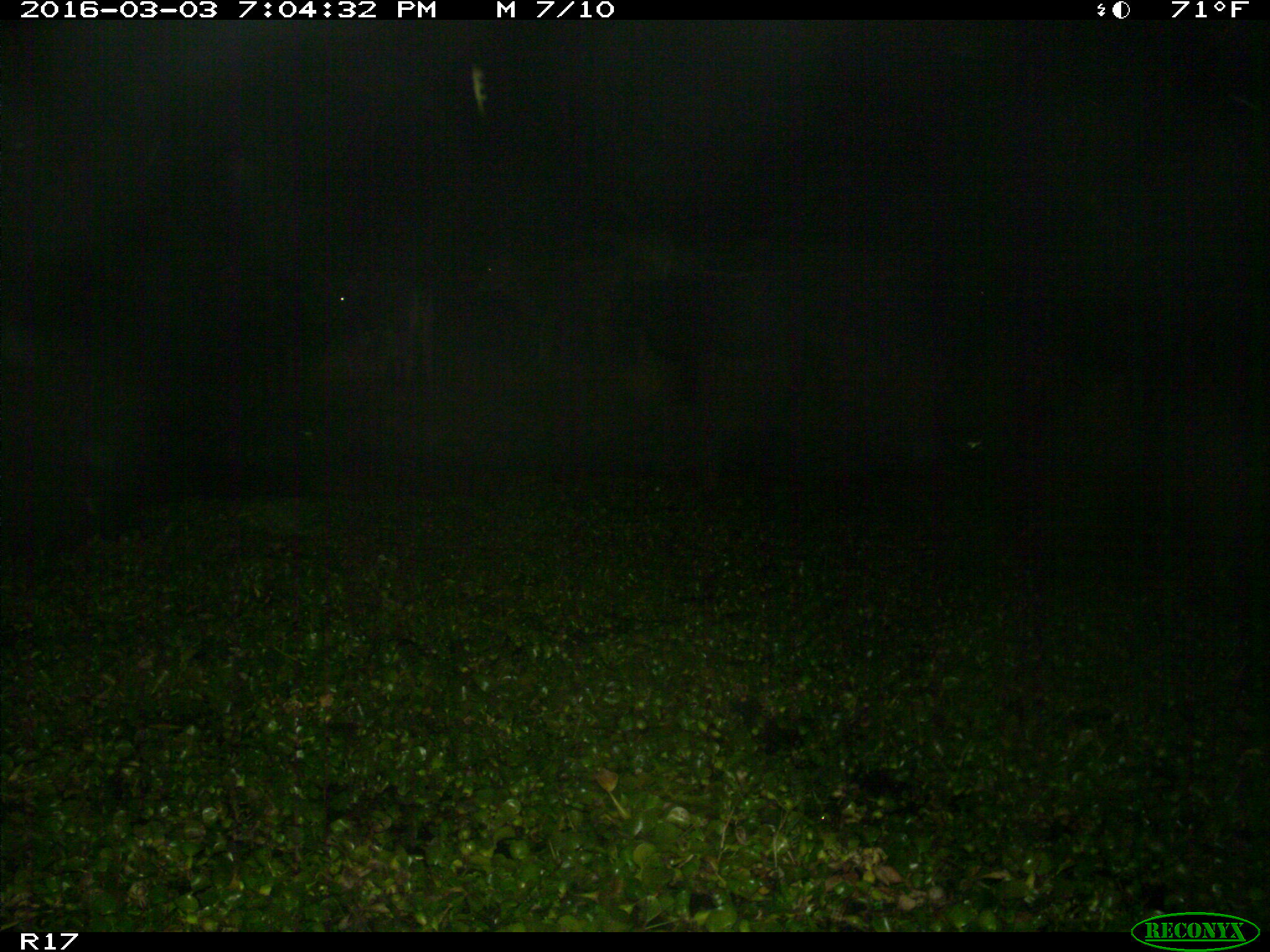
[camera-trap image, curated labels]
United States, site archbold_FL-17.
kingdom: Animalia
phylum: Chordata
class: Mammalia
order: Artiodactyla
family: Bovidae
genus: Bos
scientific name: Bos taurus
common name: domestic cow